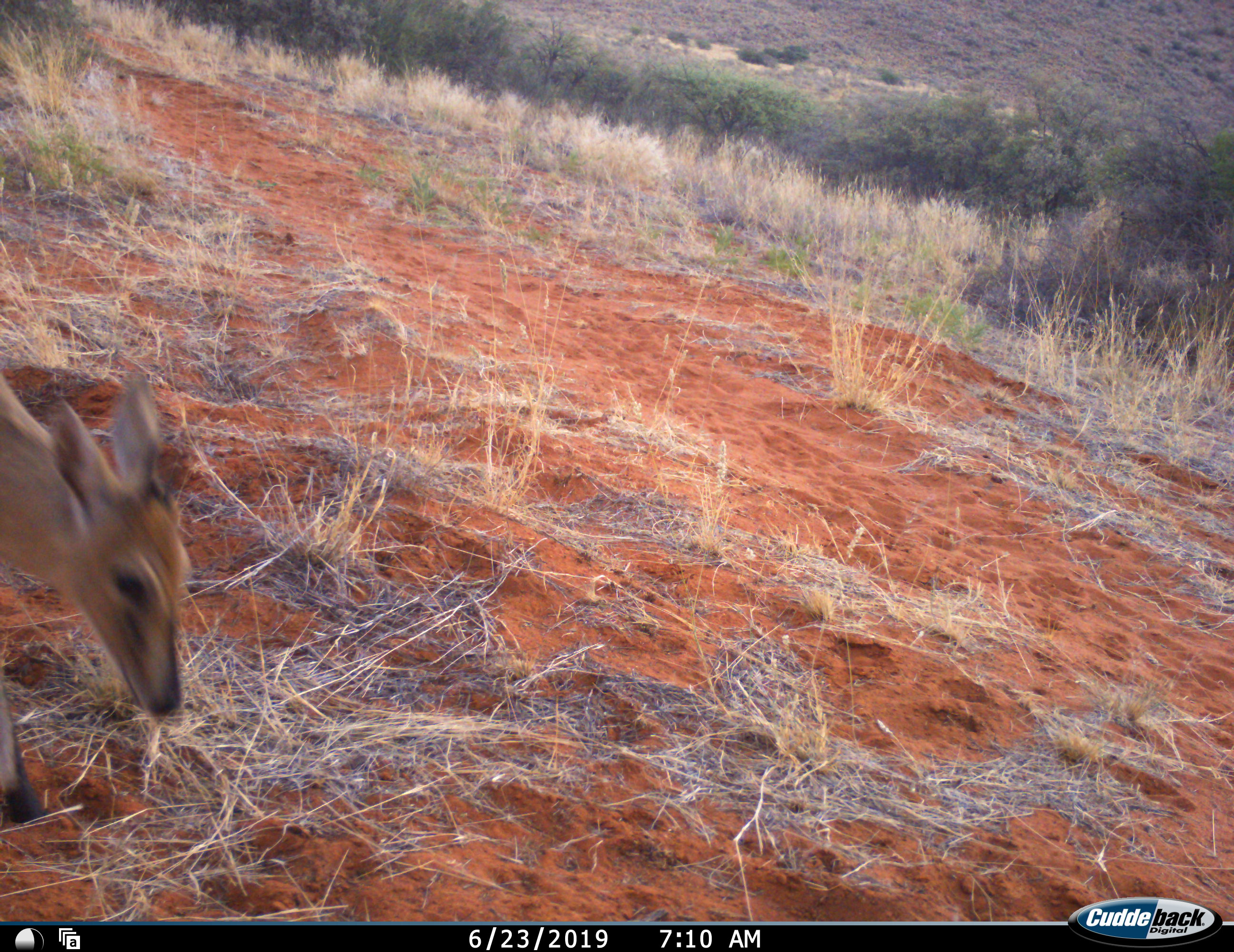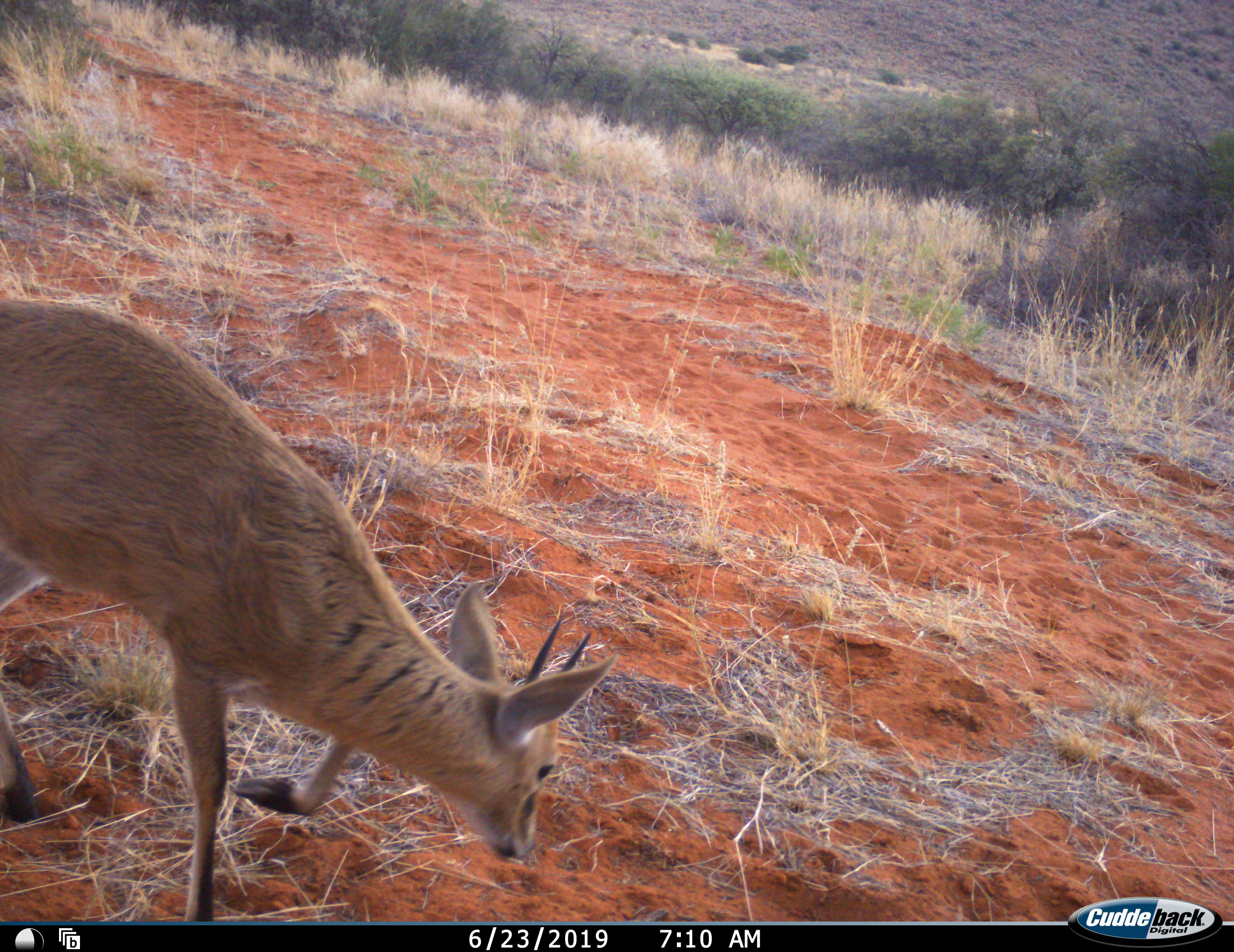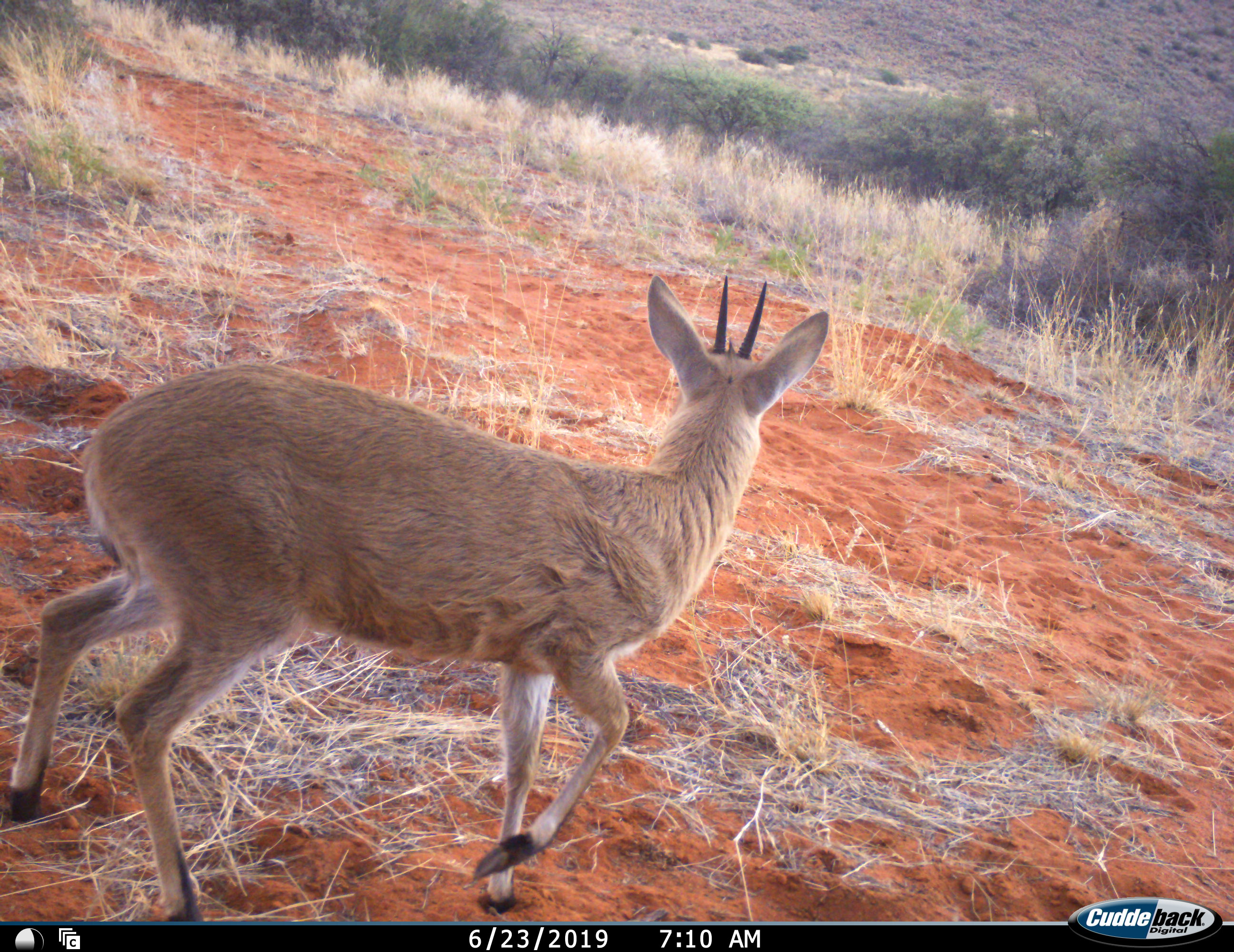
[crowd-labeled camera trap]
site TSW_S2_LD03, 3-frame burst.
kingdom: Animalia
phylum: Chordata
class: Mammalia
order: Artiodactyla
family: Bovidae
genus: Sylvicapra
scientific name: Sylvicapra grimmia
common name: common duiker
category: duikercommongrey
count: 1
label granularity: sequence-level